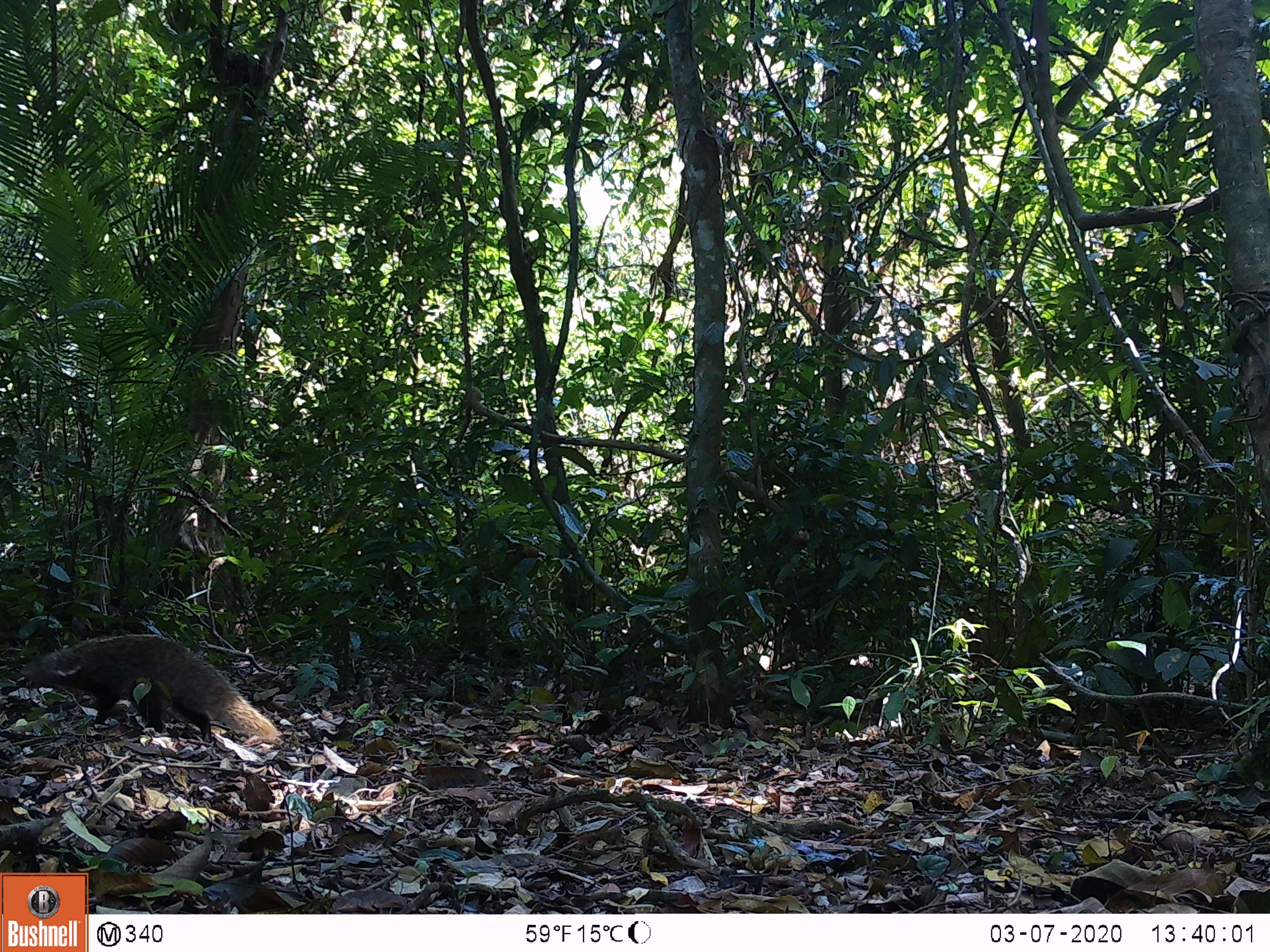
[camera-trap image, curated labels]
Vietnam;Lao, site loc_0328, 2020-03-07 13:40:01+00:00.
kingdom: Animalia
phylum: Chordata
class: Mammalia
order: Carnivora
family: Herpestidae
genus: Urva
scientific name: Urva urva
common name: crab-eating mongoose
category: crab eating mongoose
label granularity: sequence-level